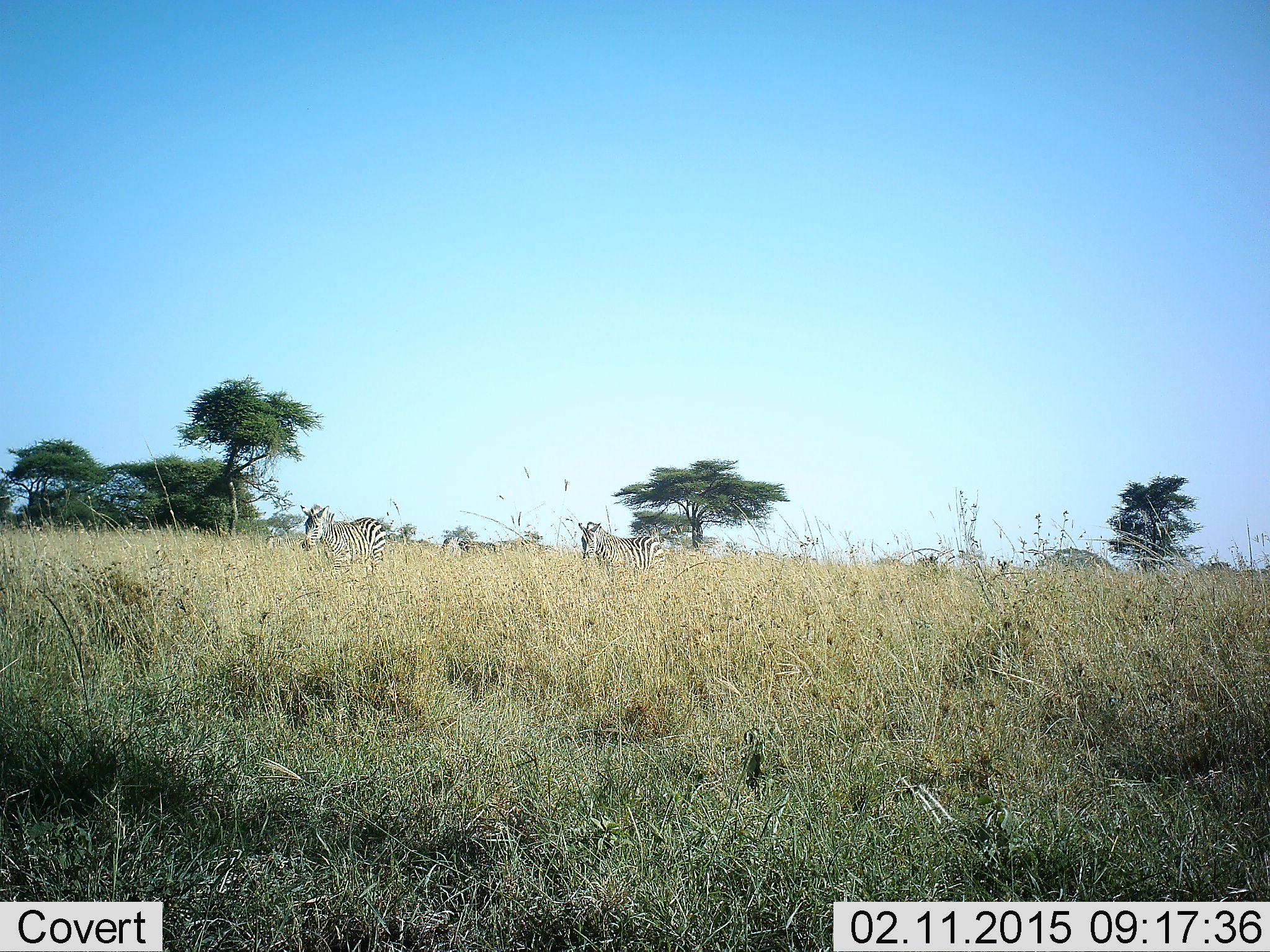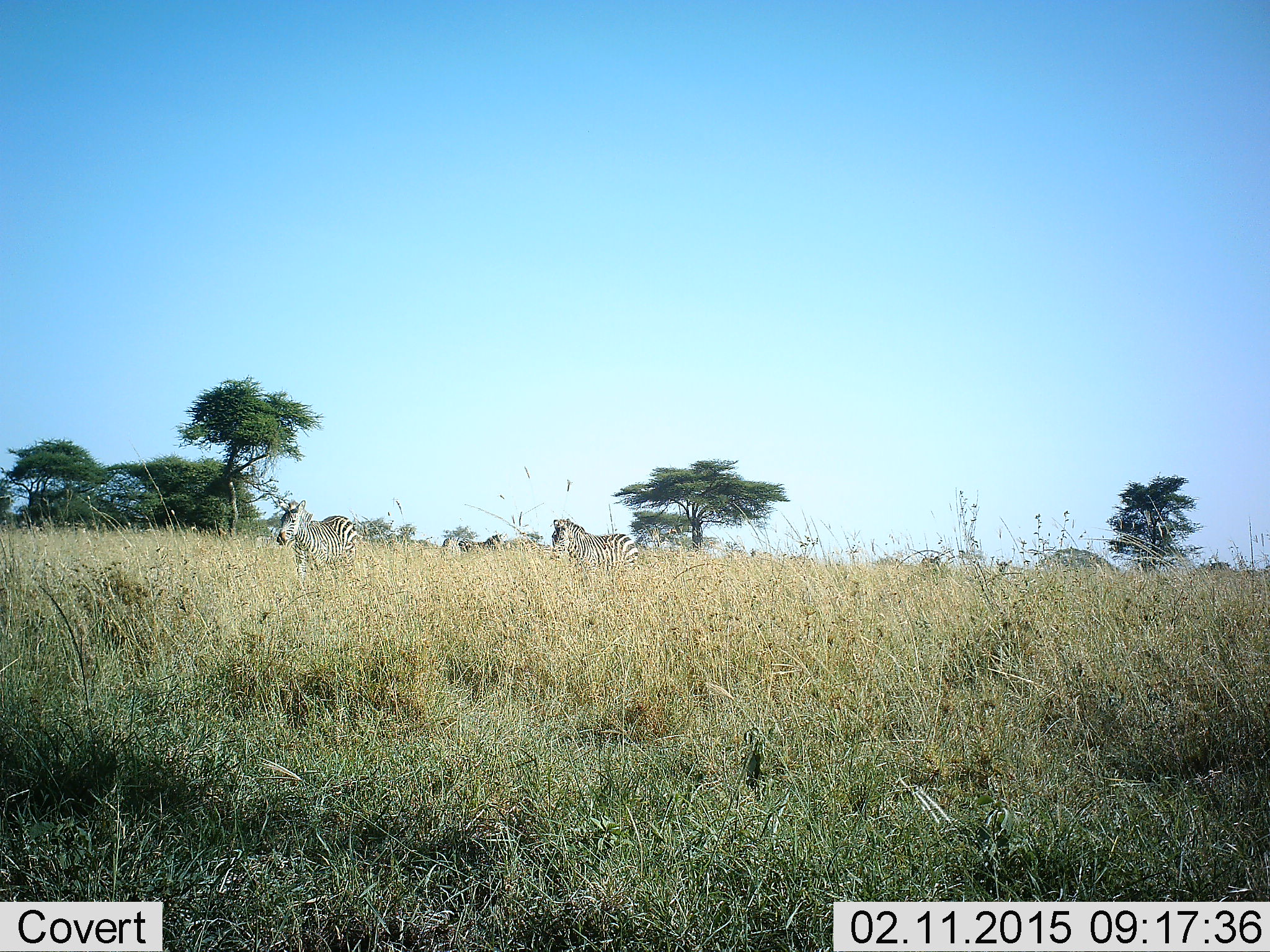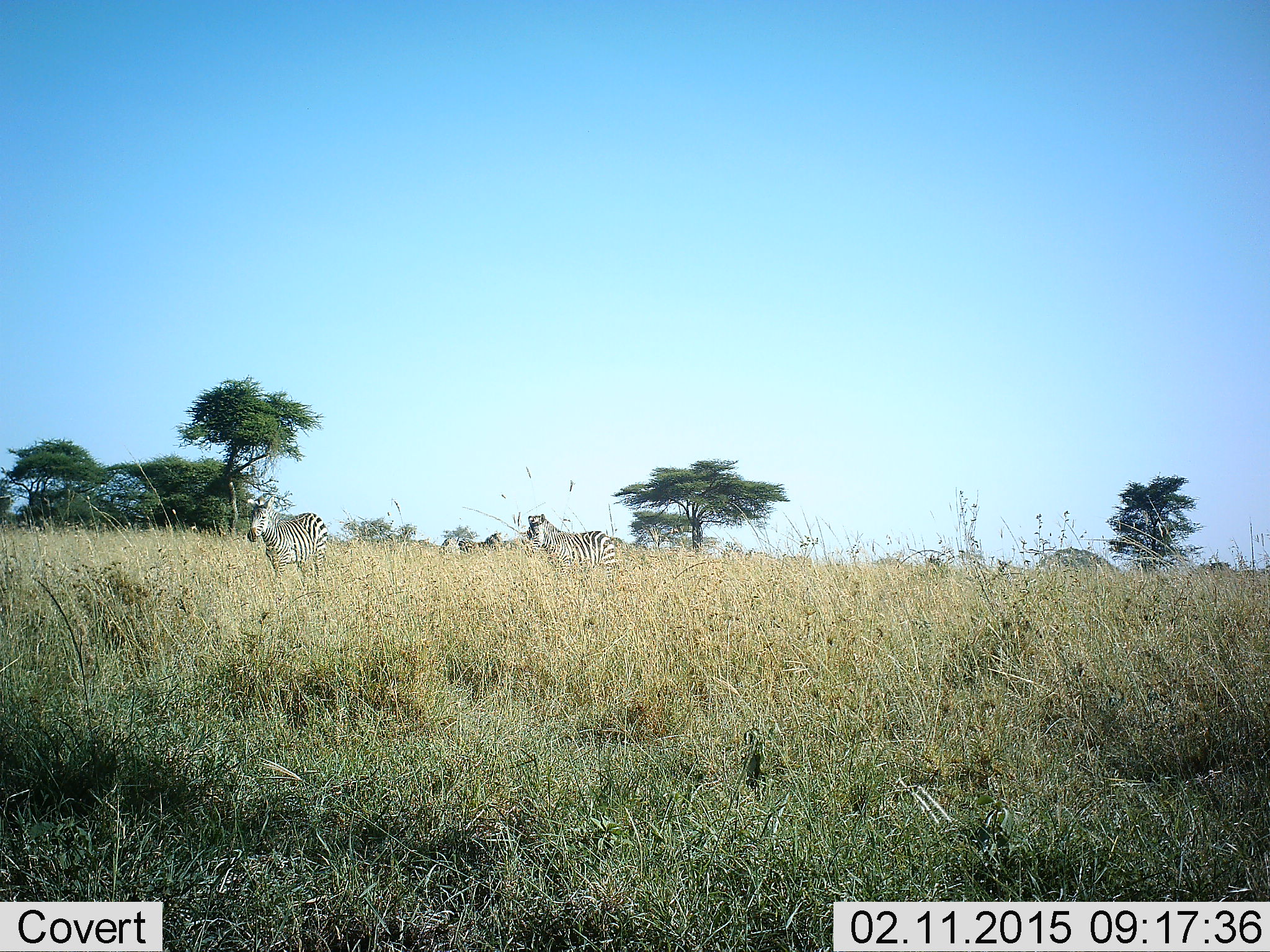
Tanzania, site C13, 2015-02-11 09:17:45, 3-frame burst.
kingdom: Animalia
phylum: Chordata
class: Mammalia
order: Perissodactyla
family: Equidae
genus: Equus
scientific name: Equus quagga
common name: plains zebra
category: zebra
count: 5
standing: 30%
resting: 0%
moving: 50%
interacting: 0%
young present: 0%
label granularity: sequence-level